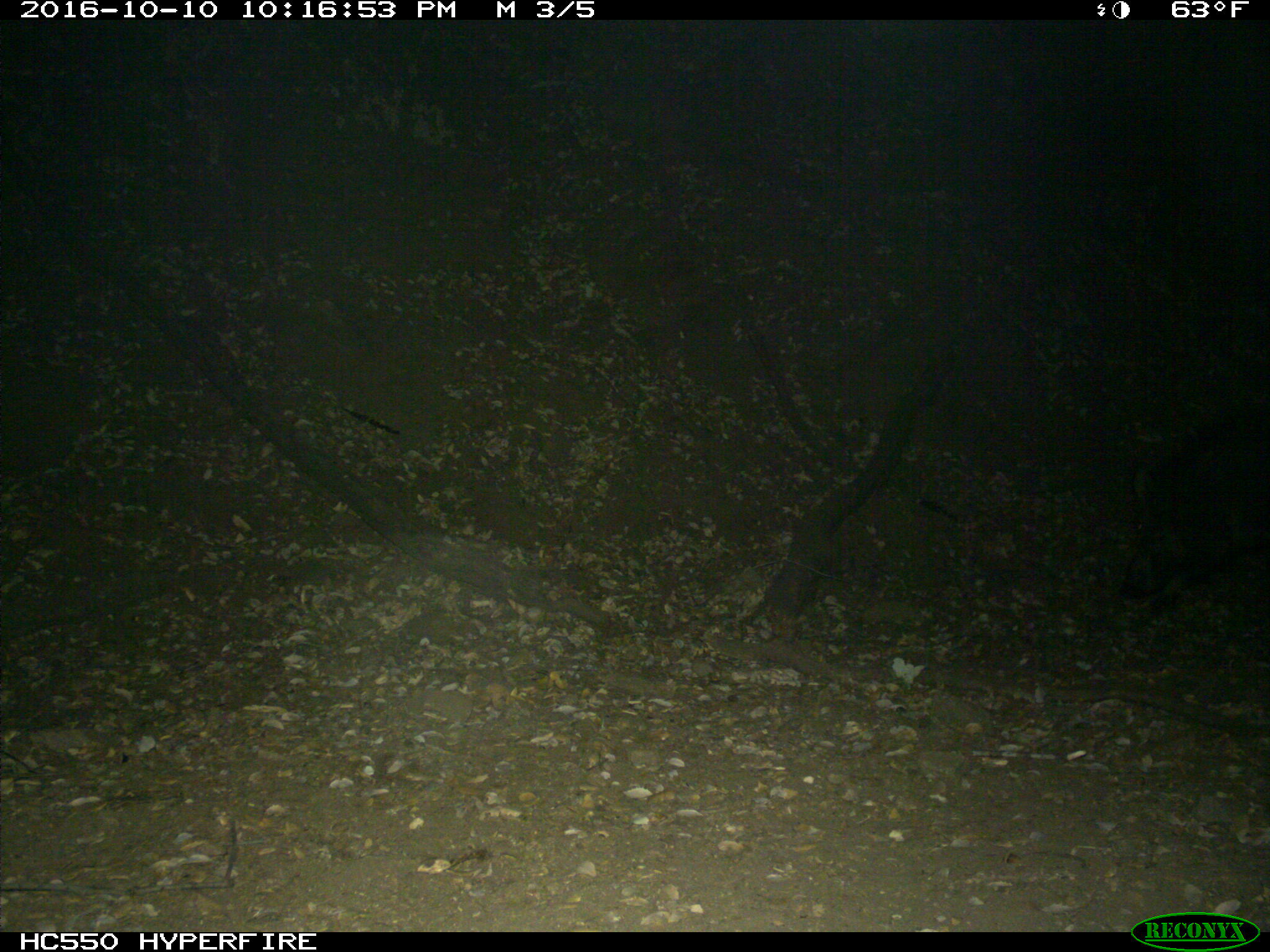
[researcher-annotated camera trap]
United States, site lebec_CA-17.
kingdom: Animalia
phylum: Chordata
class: Mammalia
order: Artiodactyla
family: Suidae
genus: Sus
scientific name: Sus scrofa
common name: wild boar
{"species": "Sus scrofa (wild boar)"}